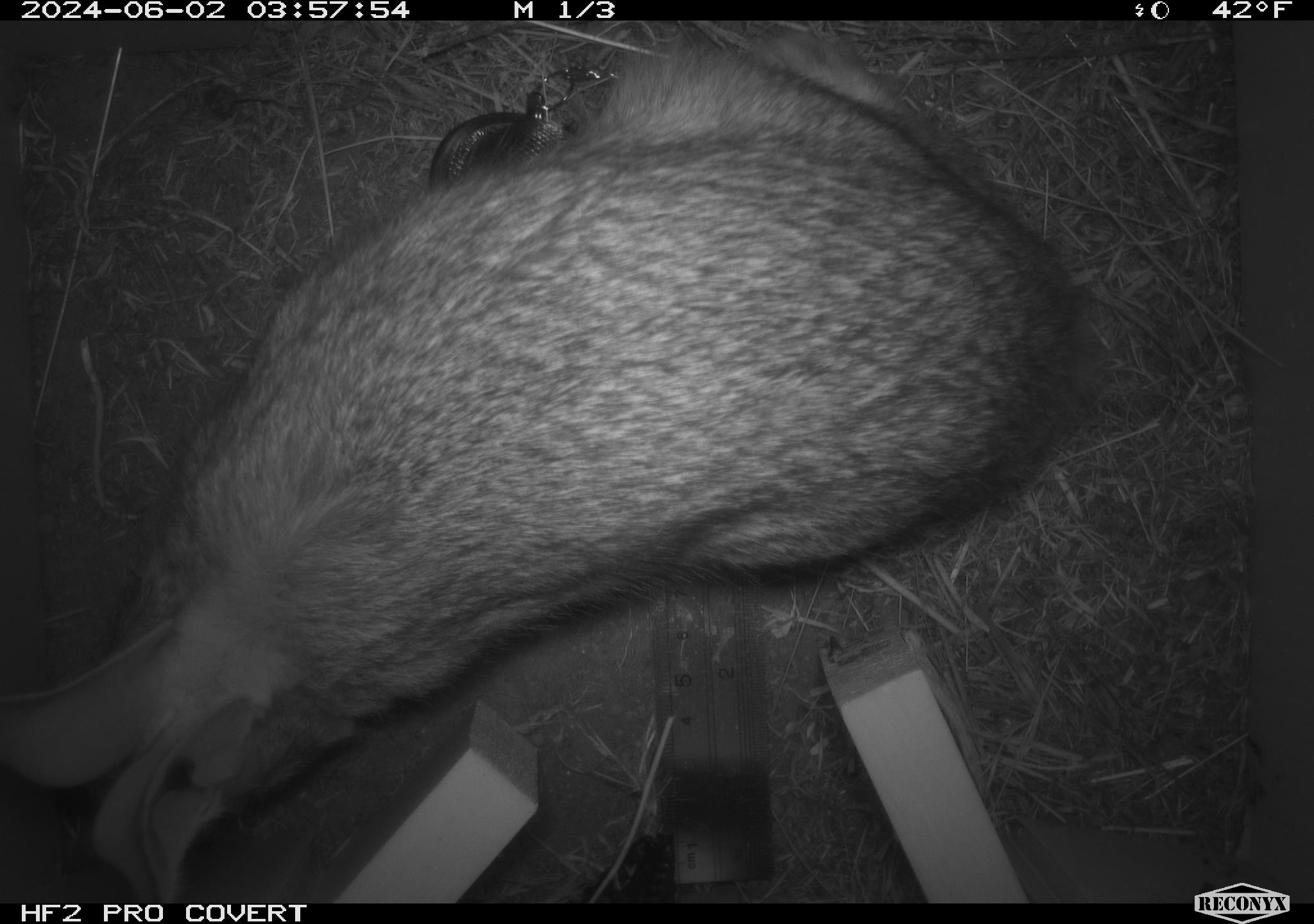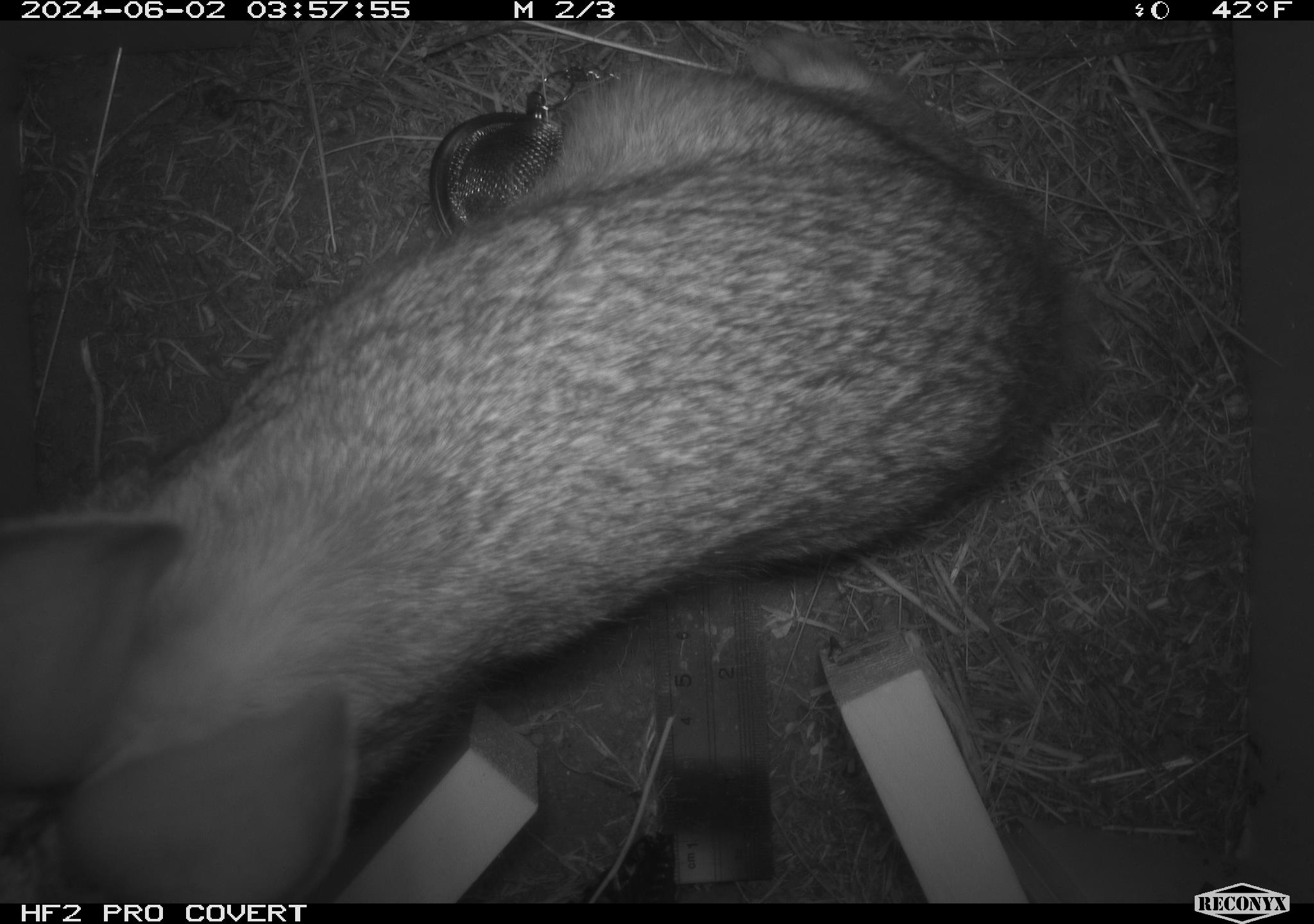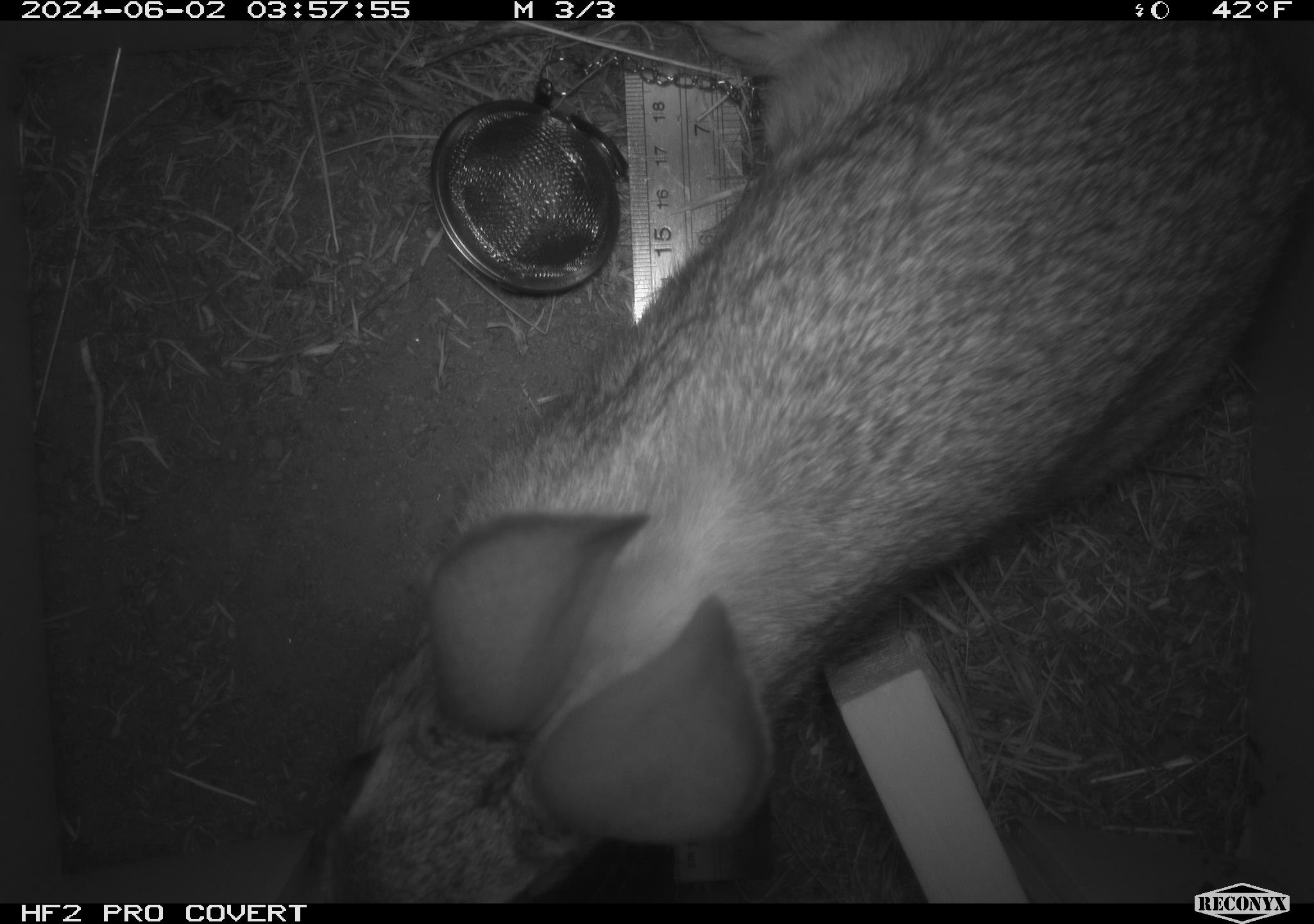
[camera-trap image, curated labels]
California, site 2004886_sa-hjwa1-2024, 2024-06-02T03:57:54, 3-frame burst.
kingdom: Animalia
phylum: Chordata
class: Mammalia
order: Lagomorpha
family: Leporidae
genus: Sylvilagus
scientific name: Sylvilagus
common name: cottontail rabbits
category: sylvilagus species